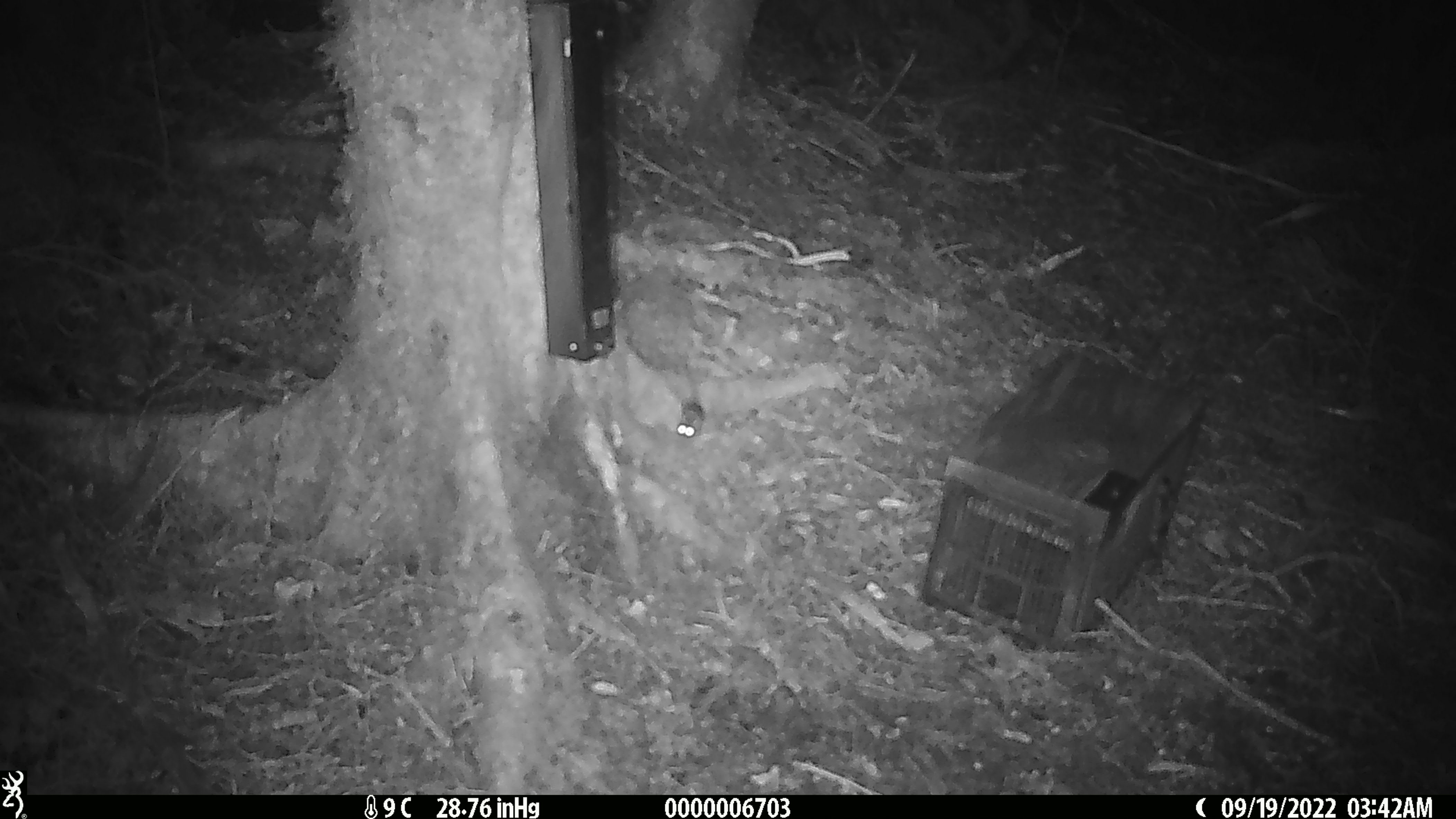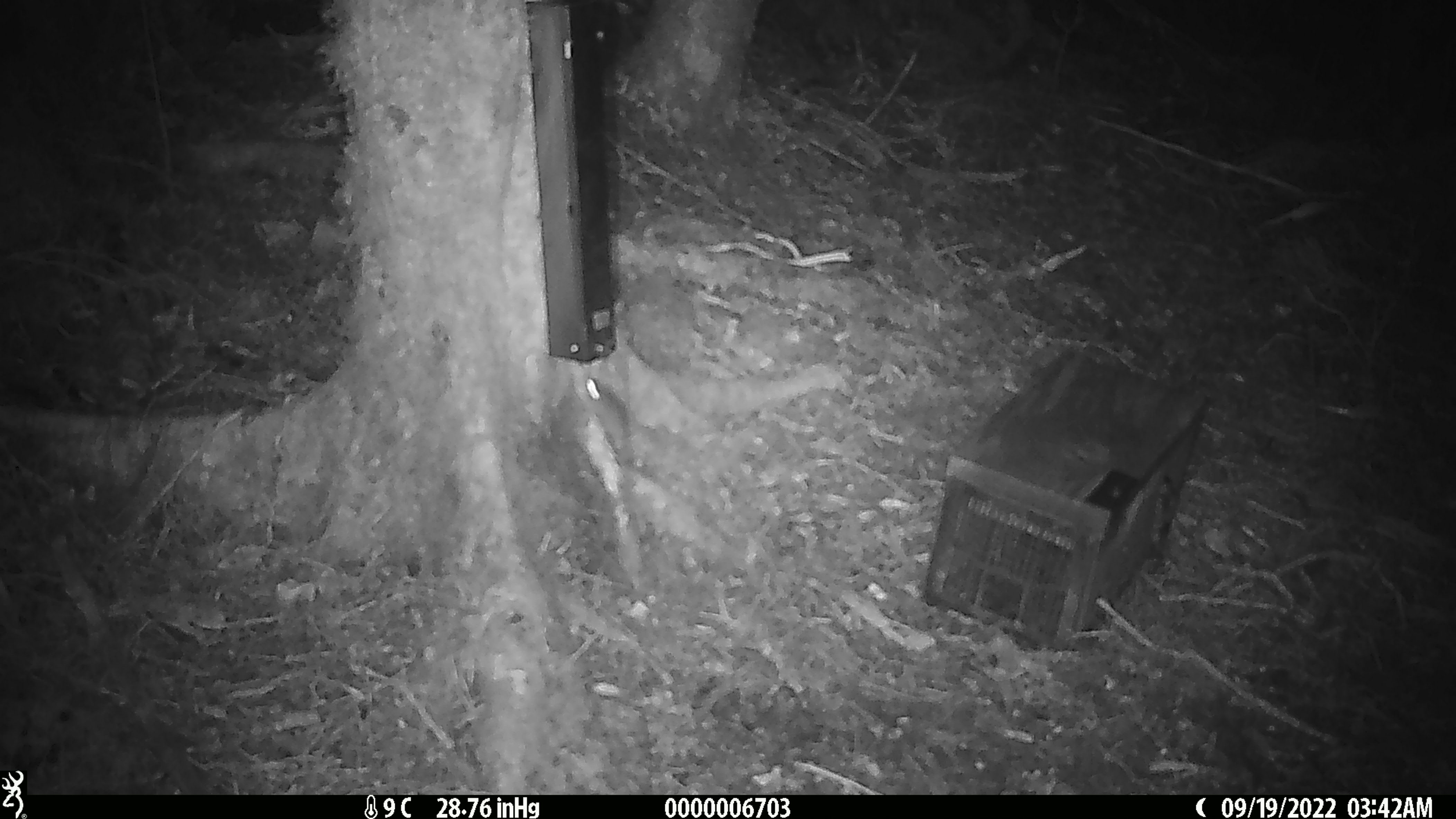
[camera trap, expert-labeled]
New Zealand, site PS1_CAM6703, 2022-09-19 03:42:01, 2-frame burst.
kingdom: Animalia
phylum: Chordata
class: Mammalia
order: Rodentia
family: Muridae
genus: Mus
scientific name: Mus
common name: mouse